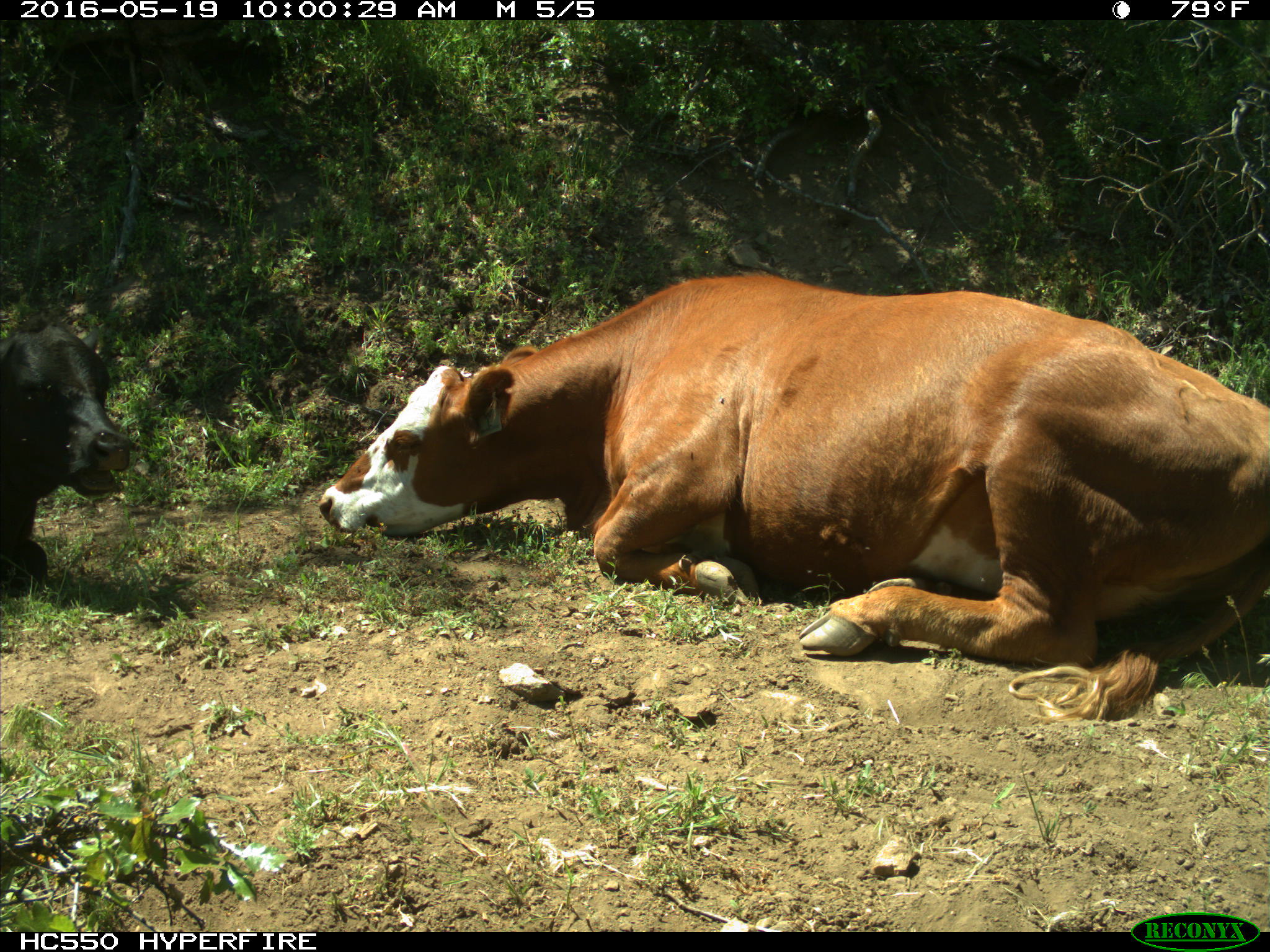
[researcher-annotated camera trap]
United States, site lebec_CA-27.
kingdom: Animalia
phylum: Chordata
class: Mammalia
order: Artiodactyla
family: Bovidae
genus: Bos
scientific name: Bos taurus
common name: domestic cow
Bos taurus (domestic cow).